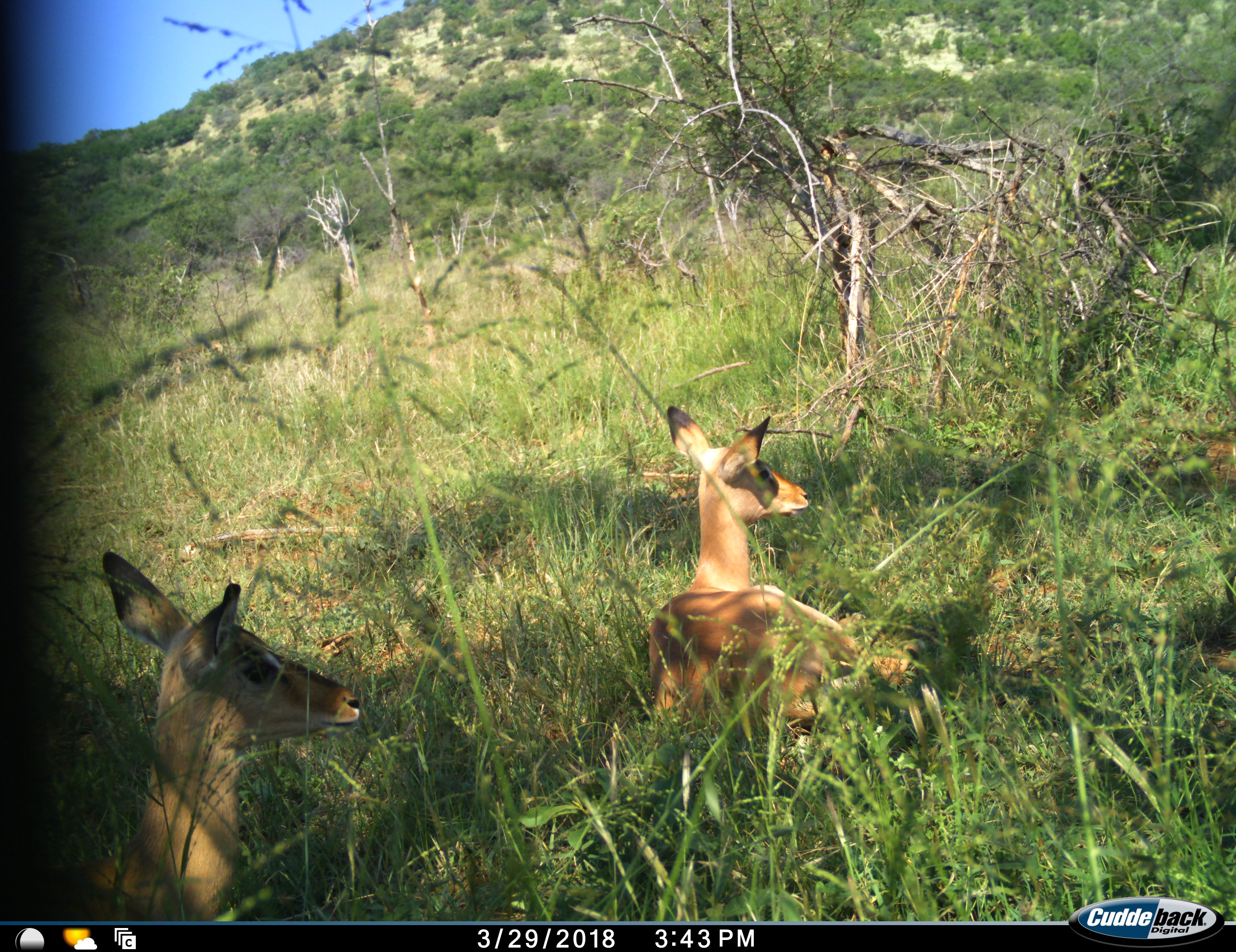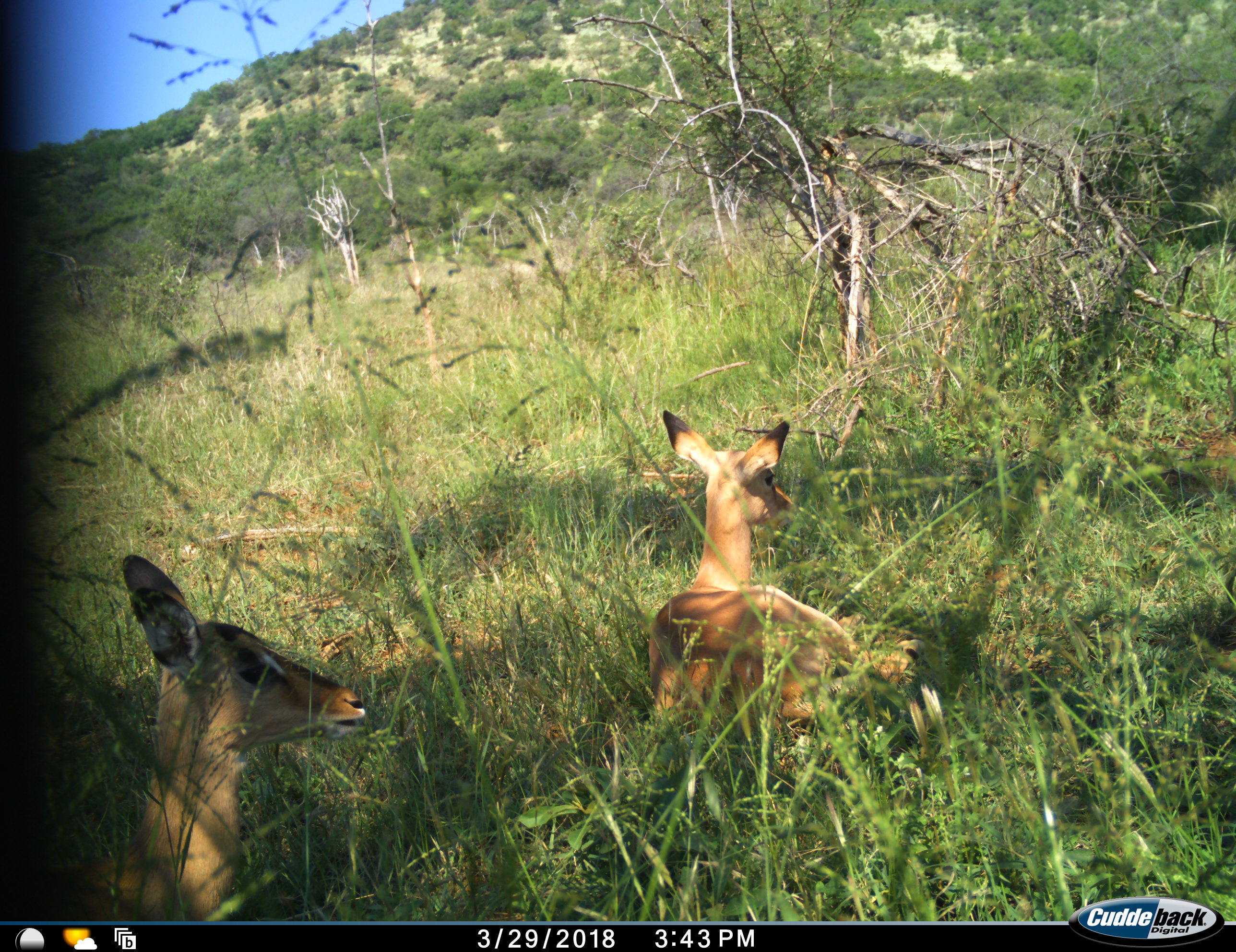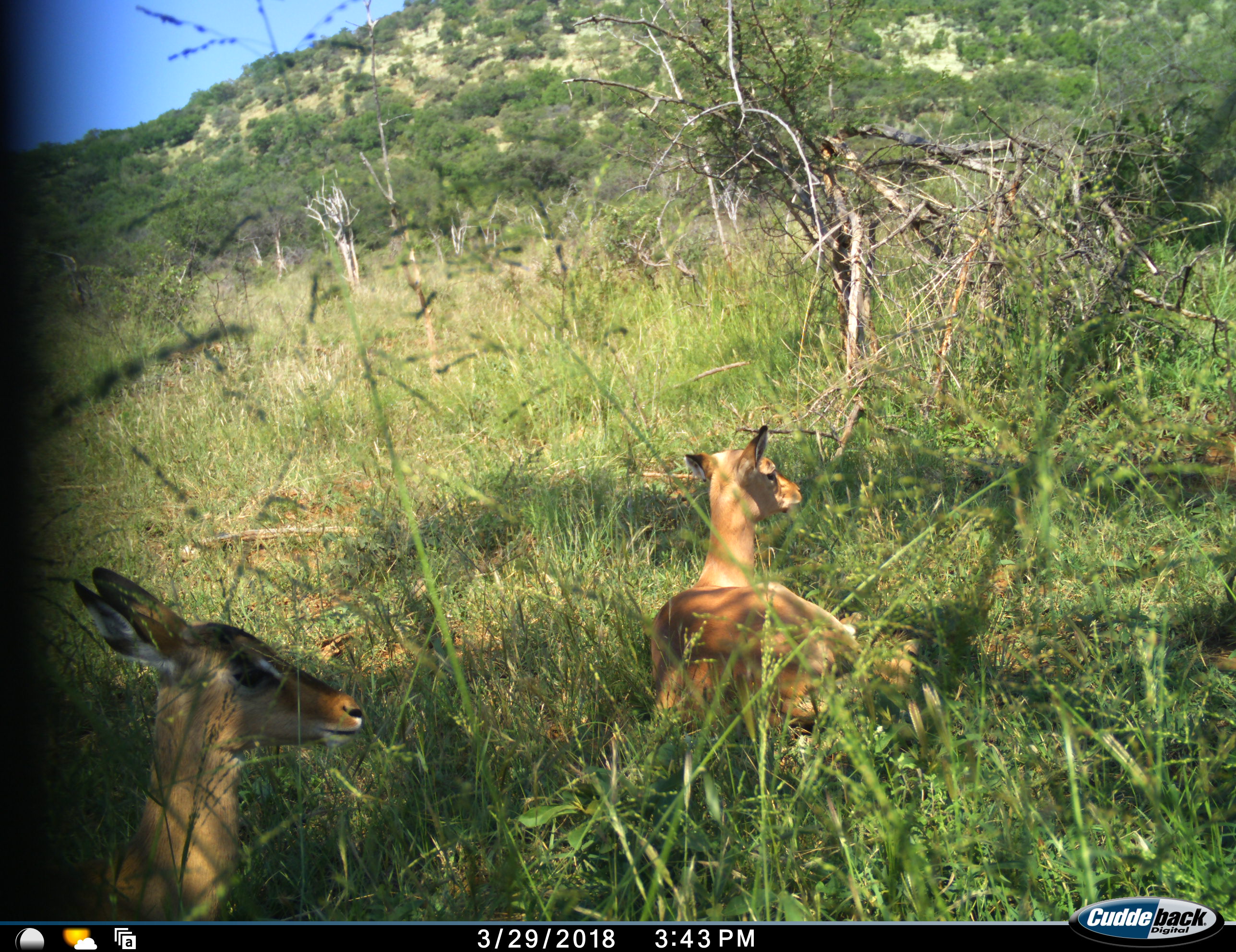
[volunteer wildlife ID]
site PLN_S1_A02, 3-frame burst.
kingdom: Animalia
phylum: Chordata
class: Mammalia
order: Artiodactyla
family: Bovidae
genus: Aepyceros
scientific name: Aepyceros melampus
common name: impala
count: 2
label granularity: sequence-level